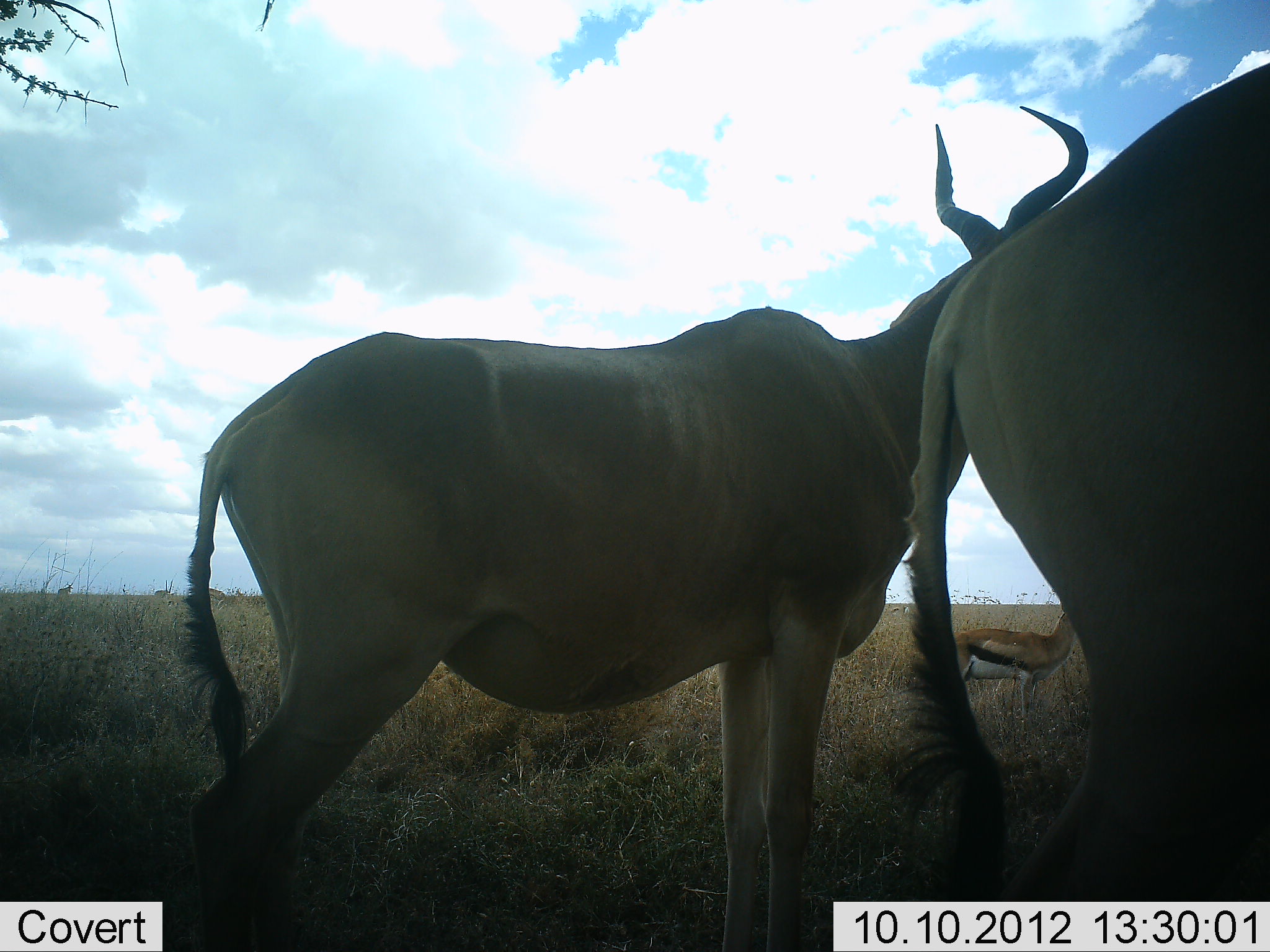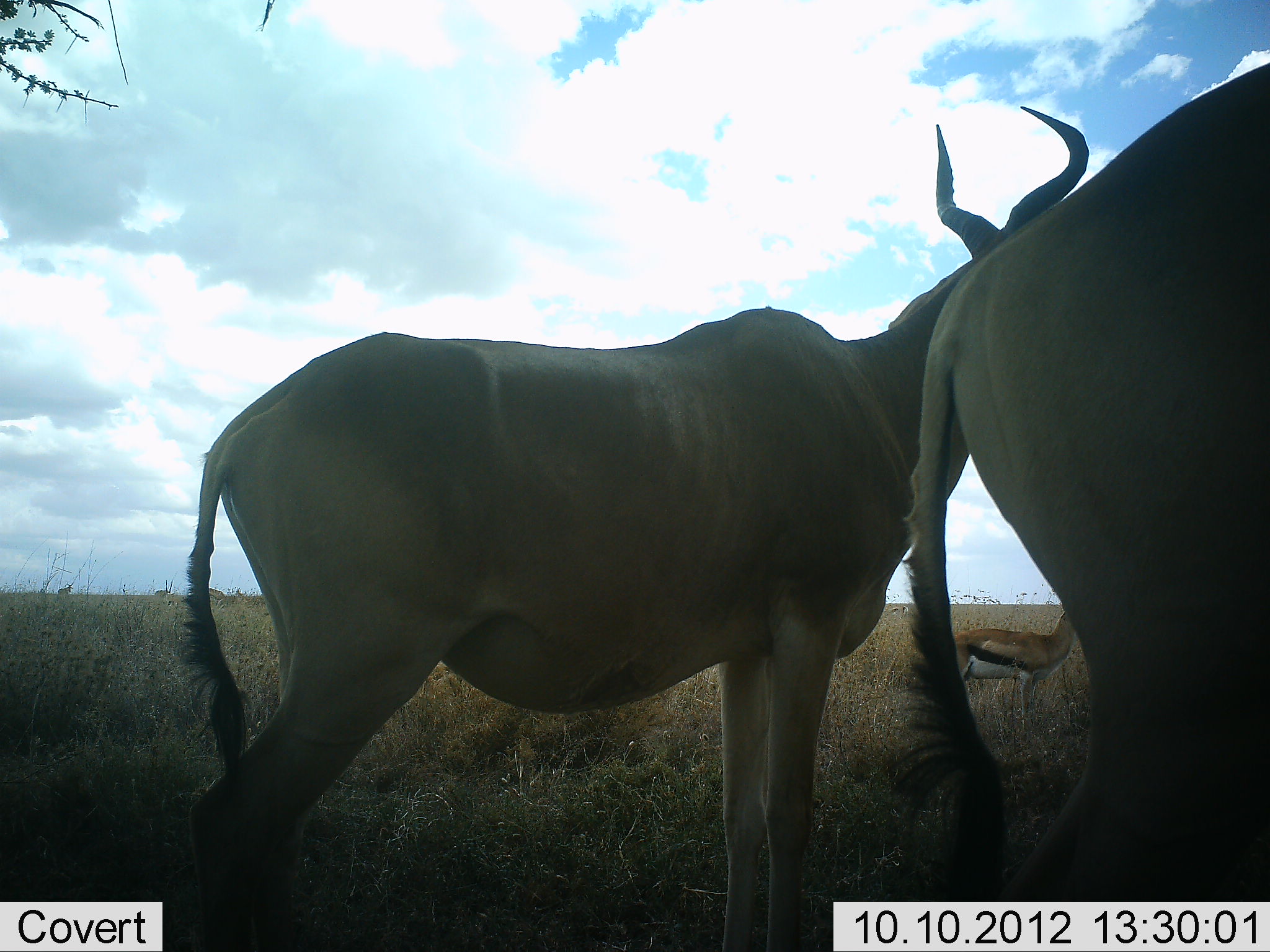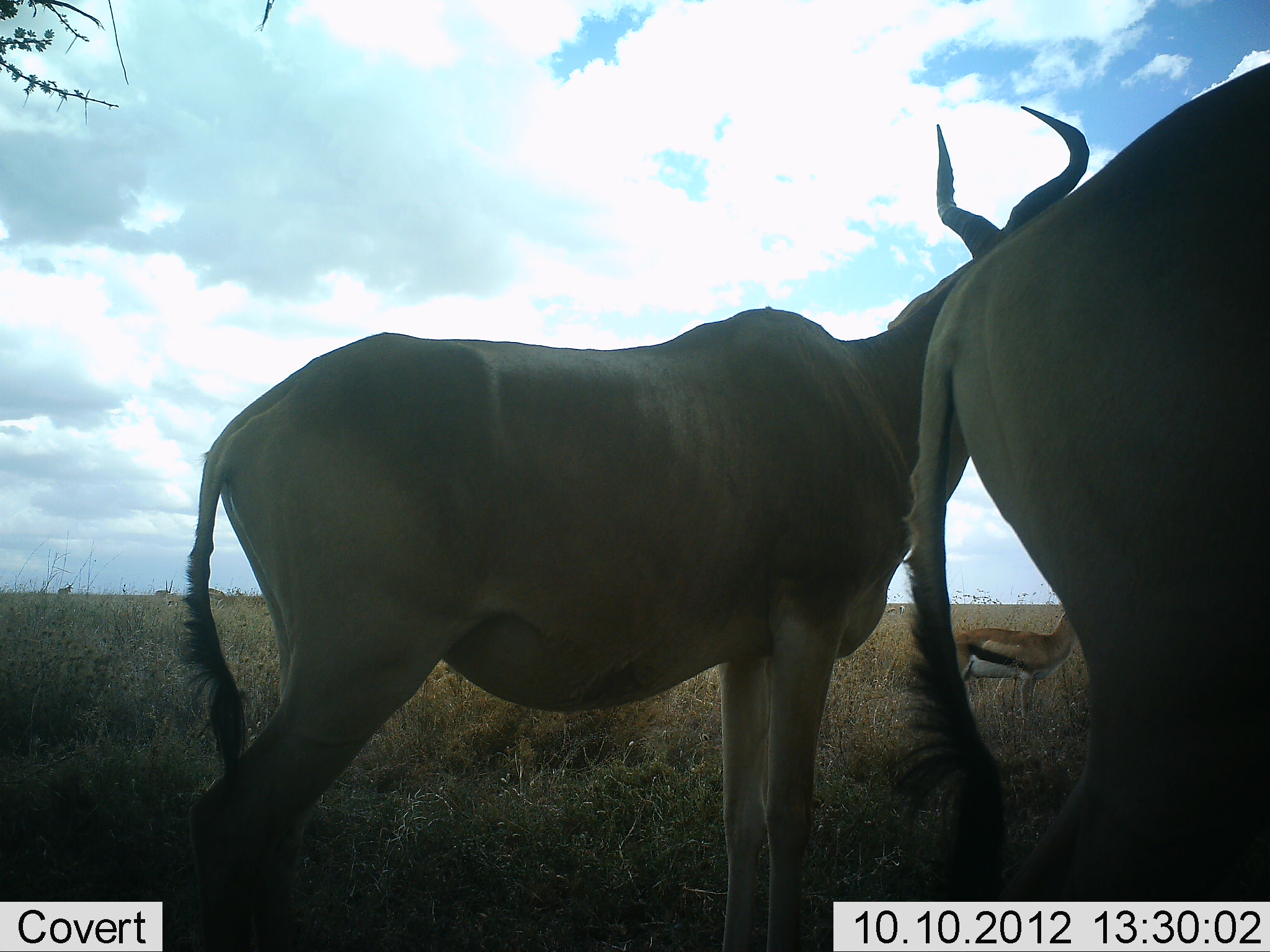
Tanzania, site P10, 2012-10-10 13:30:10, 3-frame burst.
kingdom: Animalia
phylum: Chordata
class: Mammalia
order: Artiodactyla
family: Bovidae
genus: Eudorcas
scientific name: Eudorcas thomsonii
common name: thomson's gazelle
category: gazellethomsons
Gazellethomsons (thomson's gazelle) (Eudorcas thomsonii), count 1. Behavior (volunteer vote fractions): standing 100%, resting 0%, moving 0%, interacting 0%. Young present (vote fraction): 0%. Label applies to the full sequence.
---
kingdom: Animalia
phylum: Chordata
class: Mammalia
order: Artiodactyla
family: Bovidae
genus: Alcelaphus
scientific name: Alcelaphus buselaphus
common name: hartebeest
Hartebeest (Alcelaphus buselaphus), count 2. Behavior (volunteer vote fractions): standing 100%, resting 0%, moving 0%, interacting 0%. Young present (vote fraction): 0%. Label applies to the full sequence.